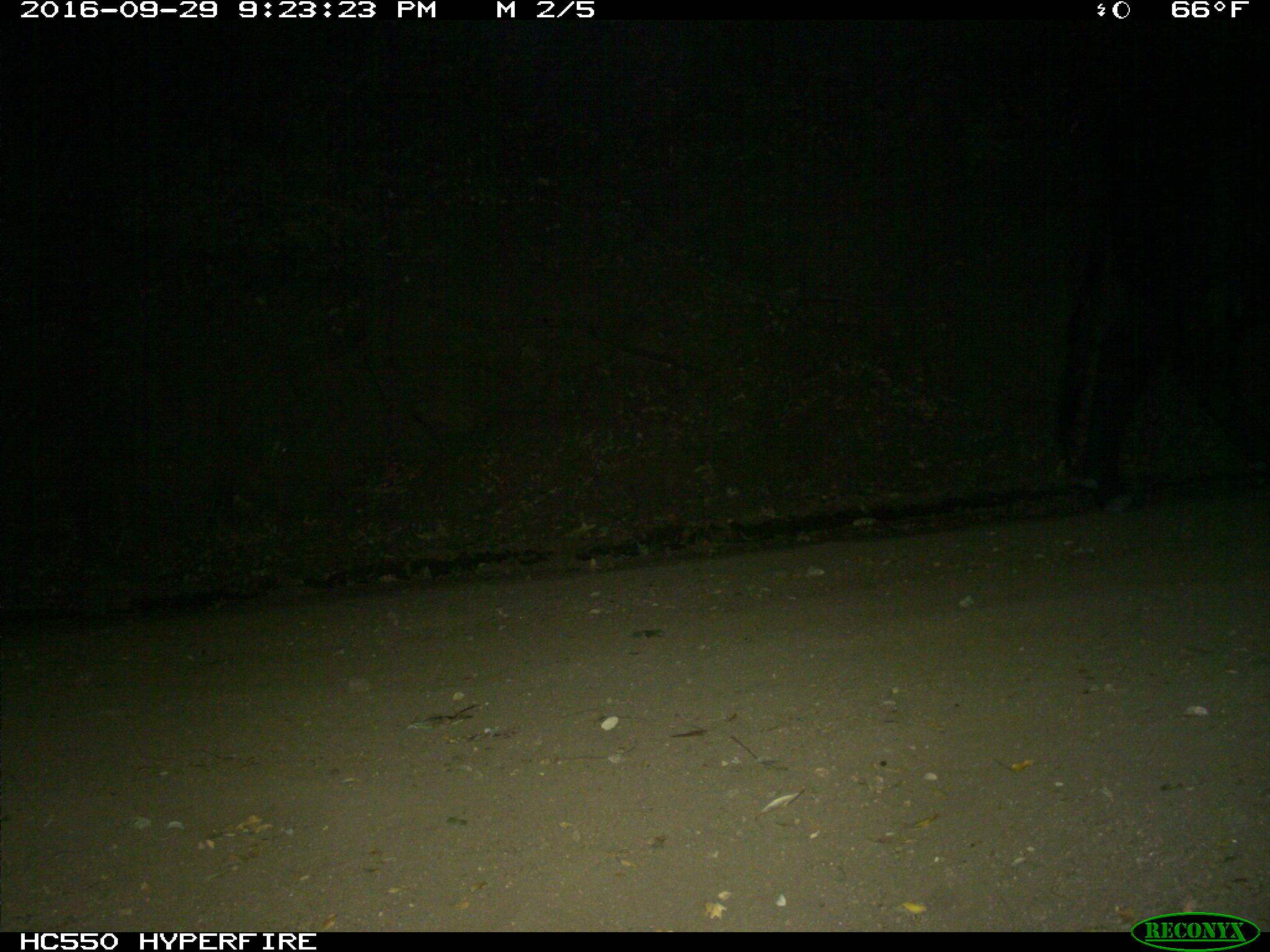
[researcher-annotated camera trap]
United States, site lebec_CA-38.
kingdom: Animalia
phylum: Chordata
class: Mammalia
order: Artiodactyla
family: Bovidae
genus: Bos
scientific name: Bos taurus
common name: domestic cow